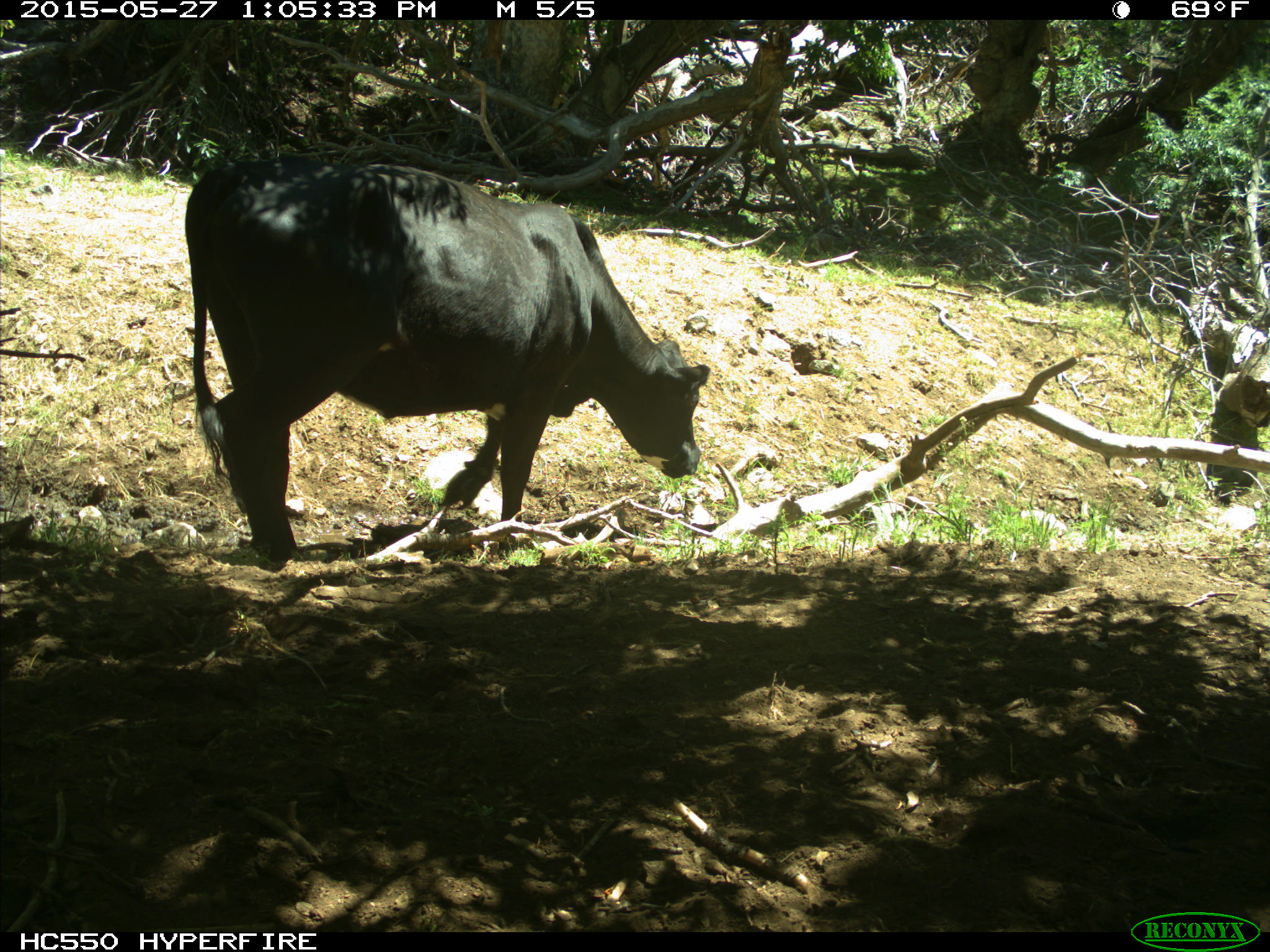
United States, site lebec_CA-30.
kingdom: Animalia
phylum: Chordata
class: Mammalia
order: Artiodactyla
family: Bovidae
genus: Bos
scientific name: Bos taurus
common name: domestic cow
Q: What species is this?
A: Bos taurus (domestic cow).